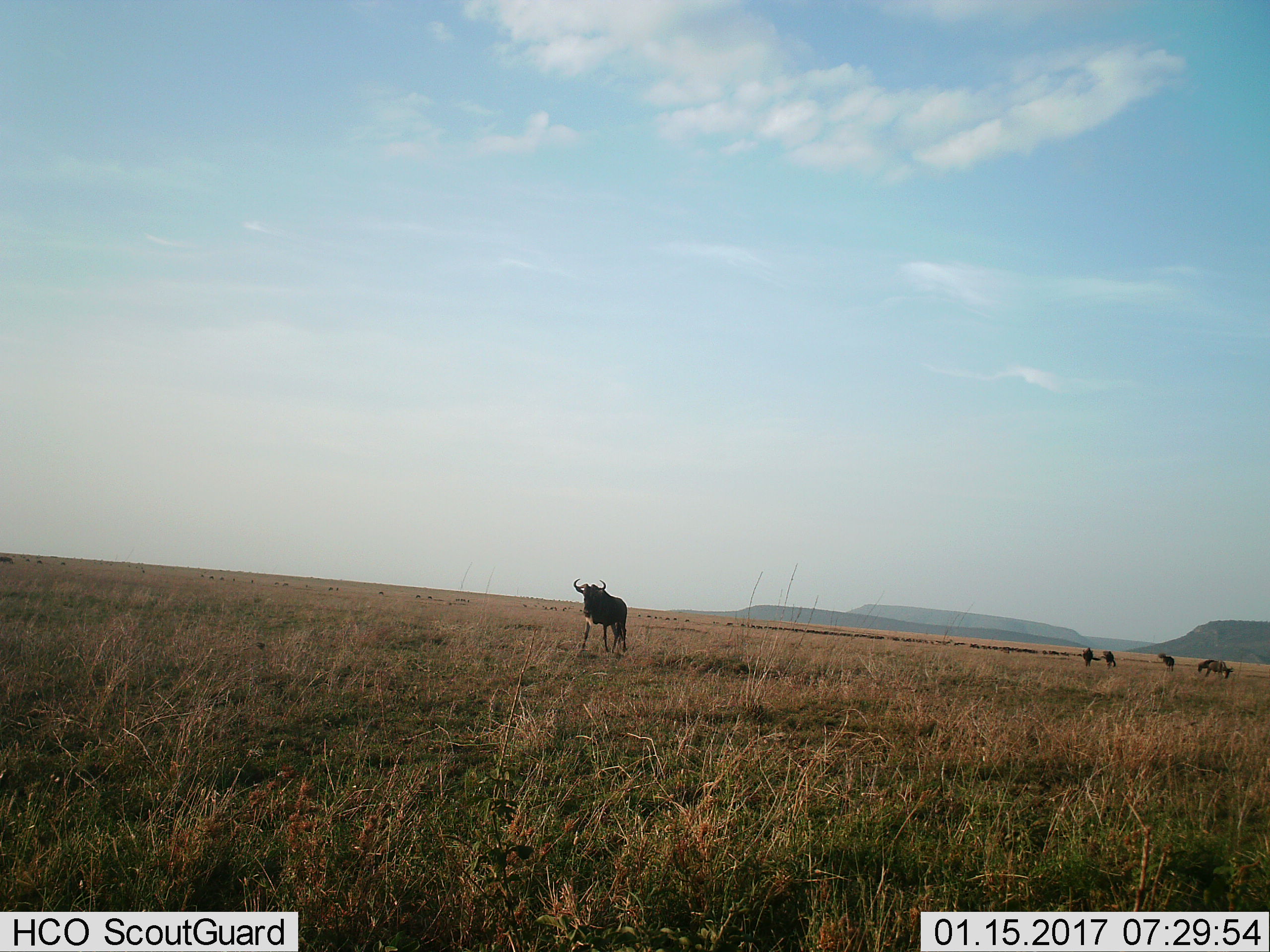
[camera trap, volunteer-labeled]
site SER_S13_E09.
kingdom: Animalia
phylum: Chordata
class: Mammalia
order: Artiodactyla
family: Bovidae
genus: Connochaetes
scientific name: Connochaetes taurinus taurinus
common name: blue wildebeest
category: wildebeestblue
Wildebeestblue (blue wildebeest) (Connochaetes taurinus taurinus), count 51+. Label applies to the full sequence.